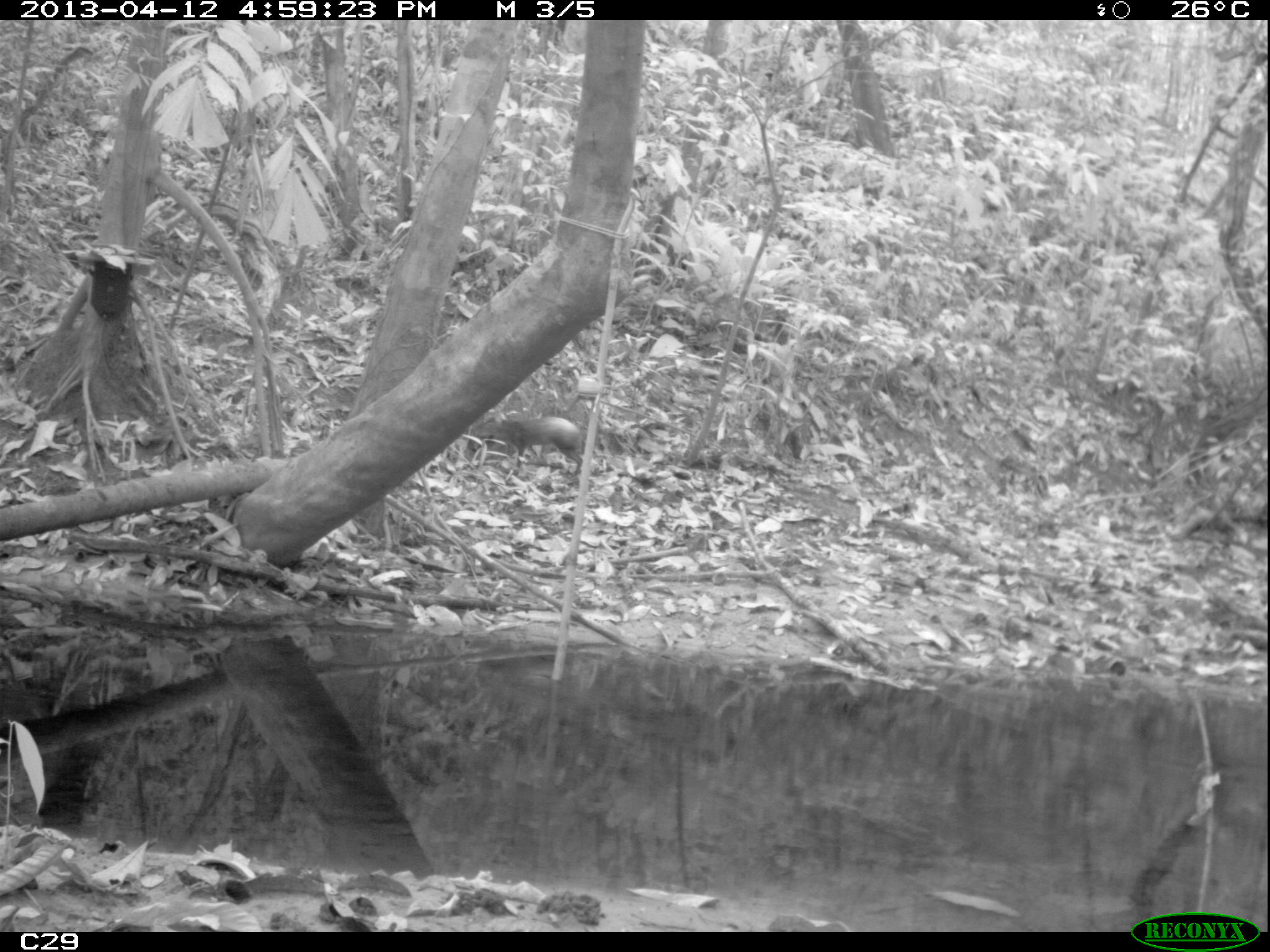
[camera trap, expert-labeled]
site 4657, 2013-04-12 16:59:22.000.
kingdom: Animalia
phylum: Chordata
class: Mammalia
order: Rodentia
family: Dasyproctidae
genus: Dasyprocta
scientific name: Dasyprocta leporina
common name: red-rumped agouti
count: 1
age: adult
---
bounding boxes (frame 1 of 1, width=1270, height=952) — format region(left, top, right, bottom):
dasyprocta leporina: region(472, 415, 585, 477)